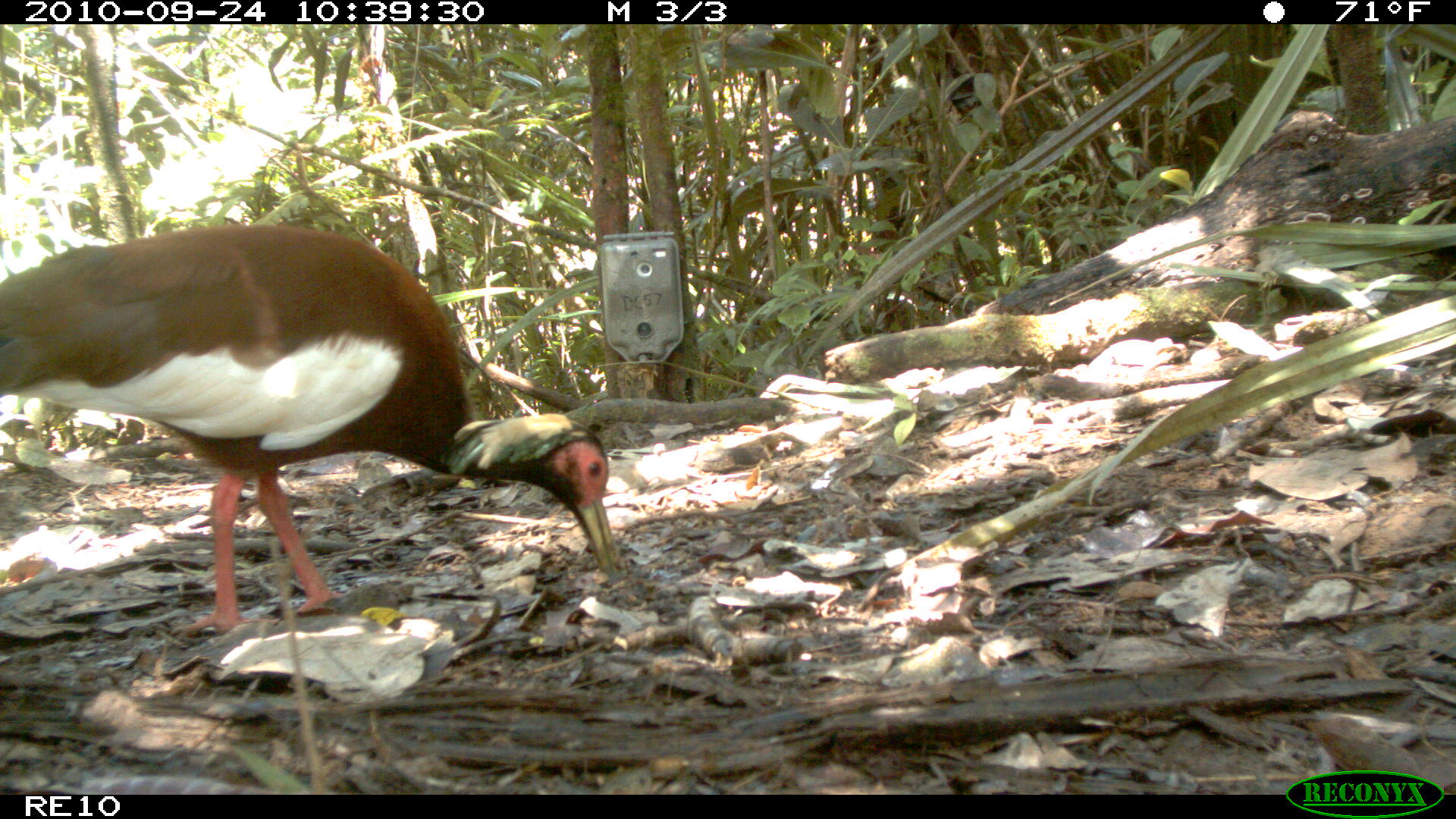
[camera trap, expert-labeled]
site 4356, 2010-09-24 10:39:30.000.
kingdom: Animalia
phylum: Chordata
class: Aves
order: Pelecaniformes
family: Threskiornithidae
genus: Lophotibis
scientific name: Lophotibis cristata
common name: madagascar ibis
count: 1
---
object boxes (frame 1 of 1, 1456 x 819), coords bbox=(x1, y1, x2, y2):
lophotibis cristata: bbox=(0, 222, 621, 636)